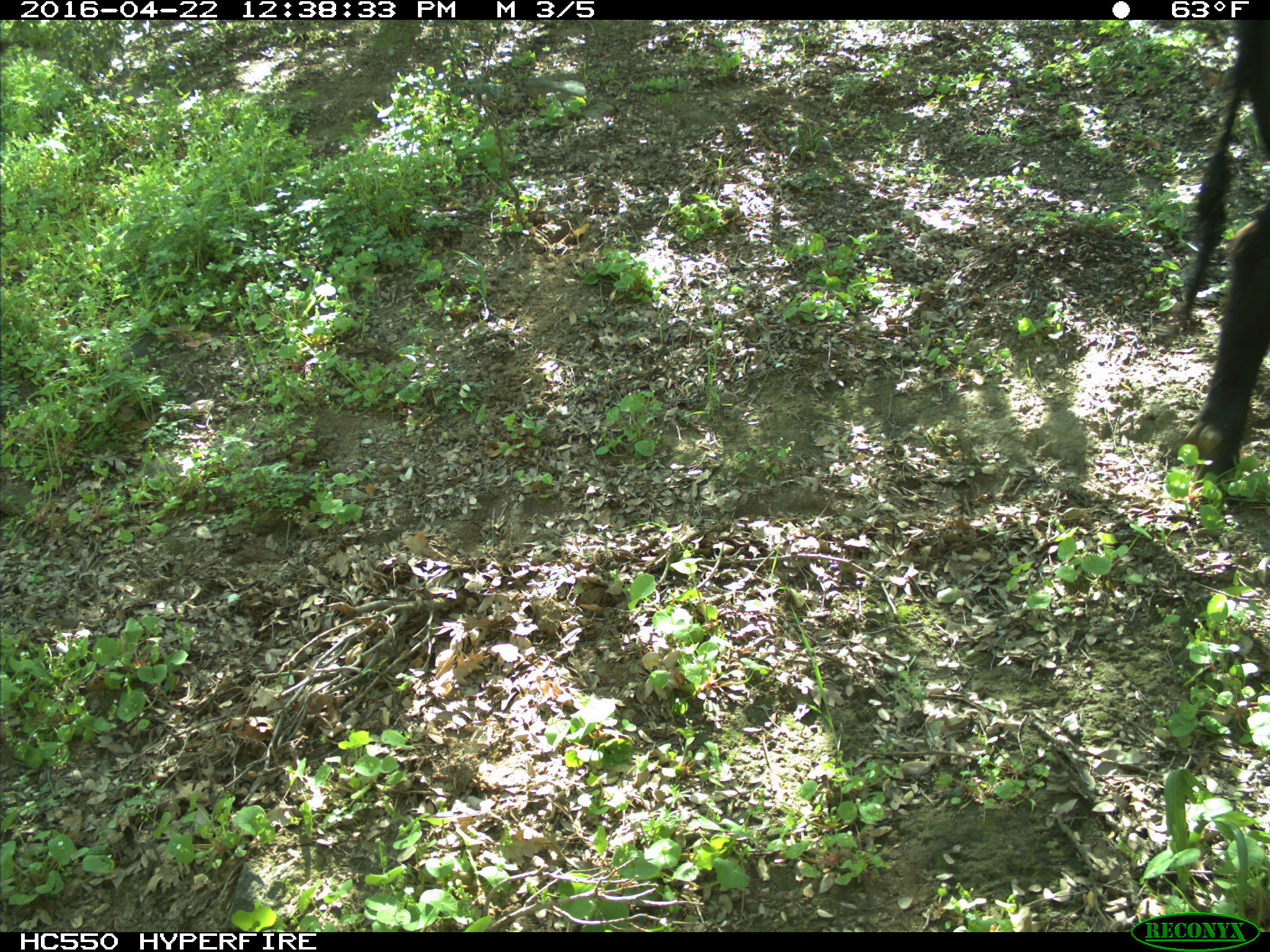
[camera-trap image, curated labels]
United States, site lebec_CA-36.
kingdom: Animalia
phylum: Chordata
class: Mammalia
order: Artiodactyla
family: Bovidae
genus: Bos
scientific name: Bos taurus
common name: domestic cow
Bos taurus (domestic cow).